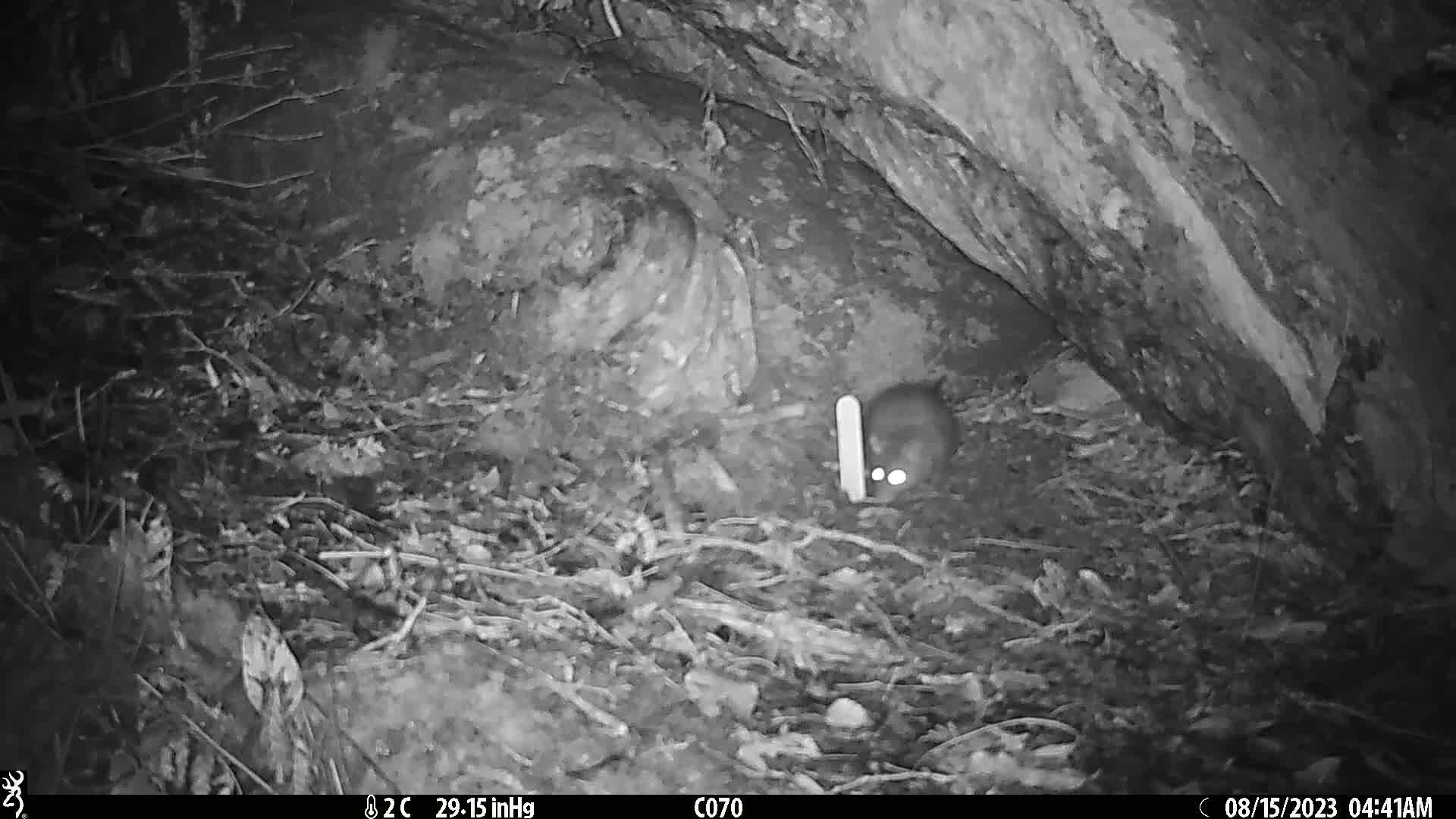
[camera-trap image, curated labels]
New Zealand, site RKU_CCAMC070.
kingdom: Animalia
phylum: Chordata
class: Mammalia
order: Rodentia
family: Muridae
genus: Rattus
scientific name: Rattus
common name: rat